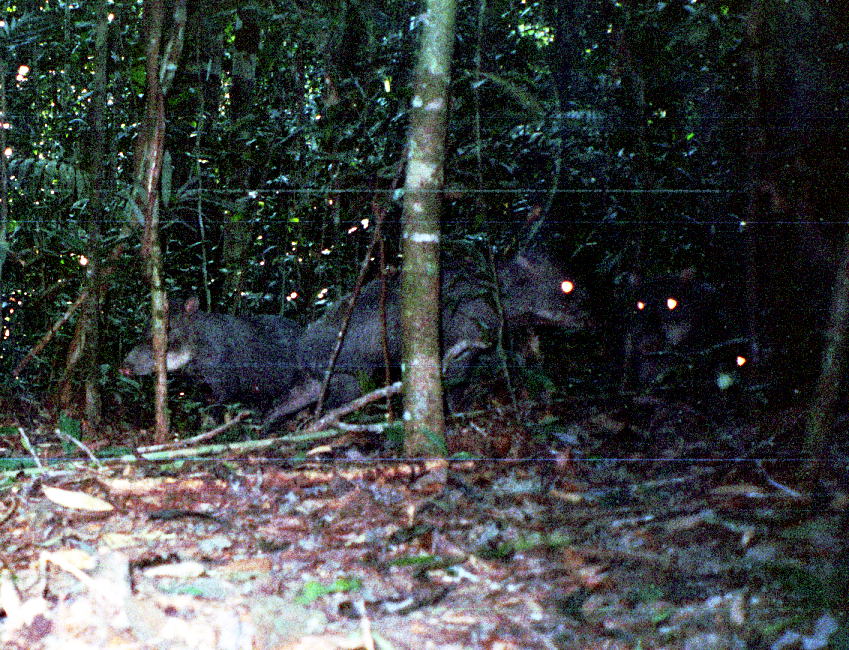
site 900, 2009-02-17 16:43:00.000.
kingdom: Animalia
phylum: Chordata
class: Mammalia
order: Artiodactyla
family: Tayassuidae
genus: Tayassu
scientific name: Tayassu pecari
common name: white-lipped peccary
Tayassu pecari (white-lipped peccary).